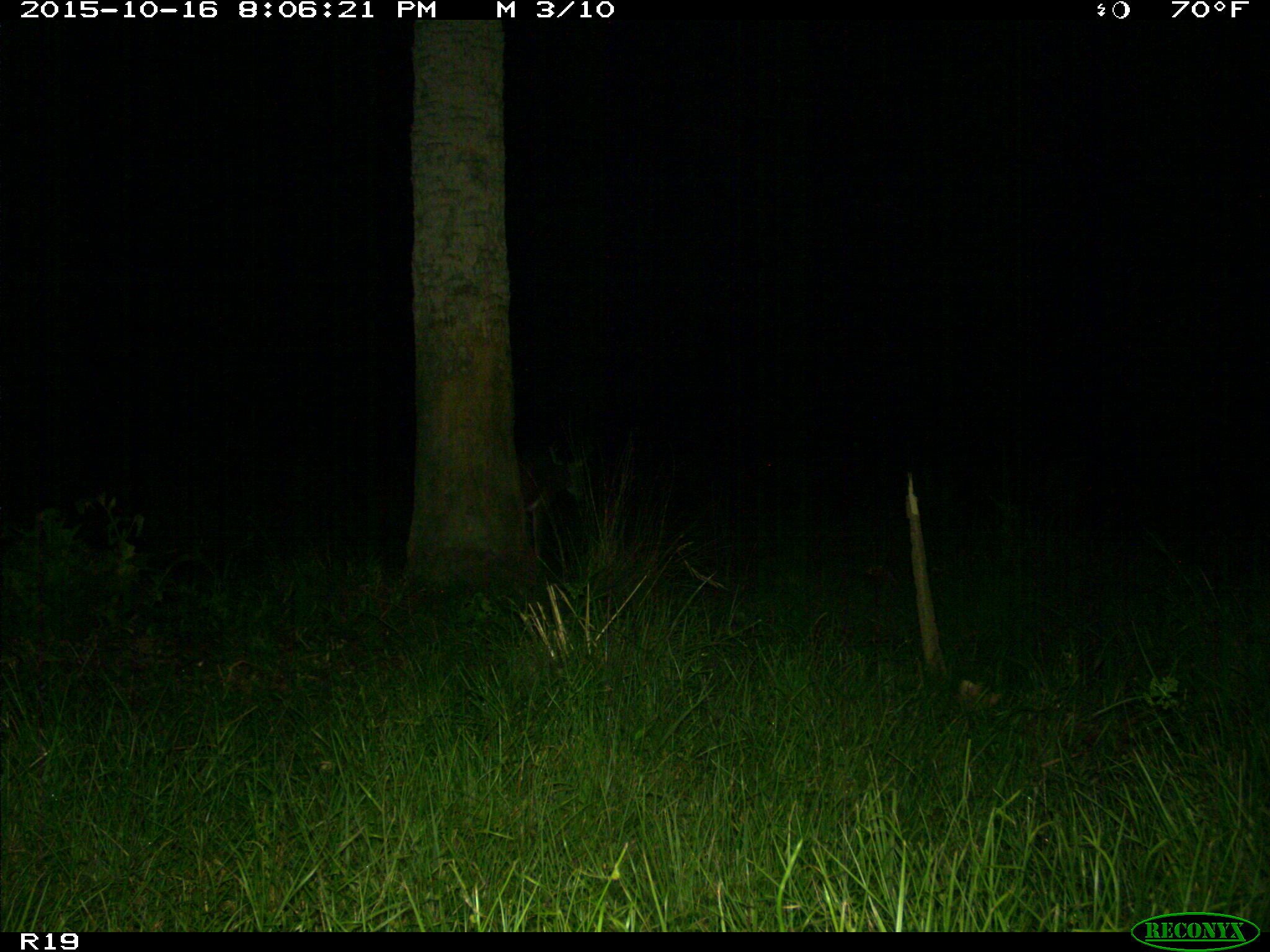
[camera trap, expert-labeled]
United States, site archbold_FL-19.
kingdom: Animalia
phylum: Chordata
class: Mammalia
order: Artiodactyla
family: Cervidae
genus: Odocoileus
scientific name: Odocoileus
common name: deer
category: unidentified deer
Unidentified deer (deer) (Odocoileus).